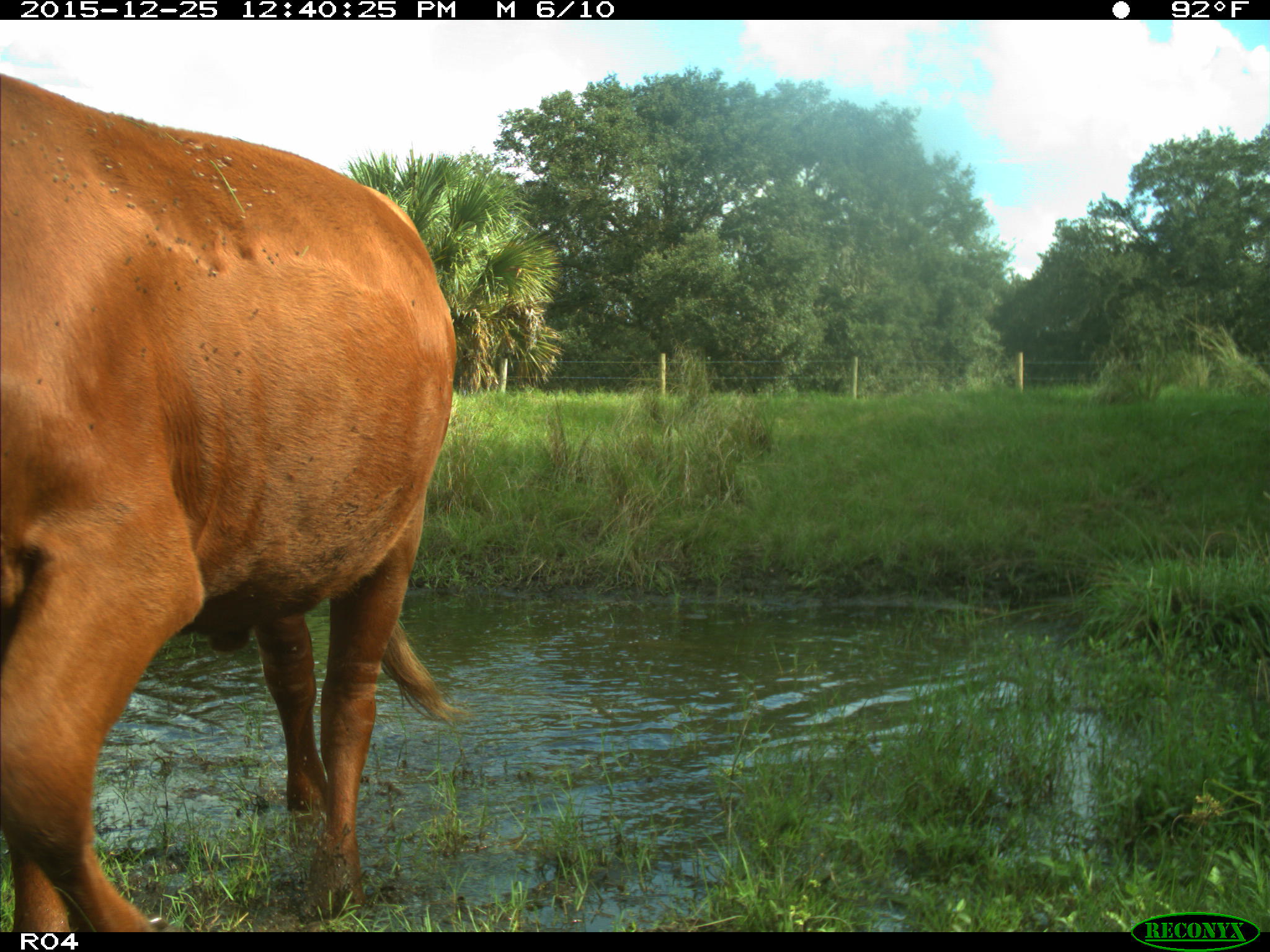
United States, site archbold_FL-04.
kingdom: Animalia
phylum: Chordata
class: Mammalia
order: Artiodactyla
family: Bovidae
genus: Bos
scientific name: Bos taurus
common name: domestic cow